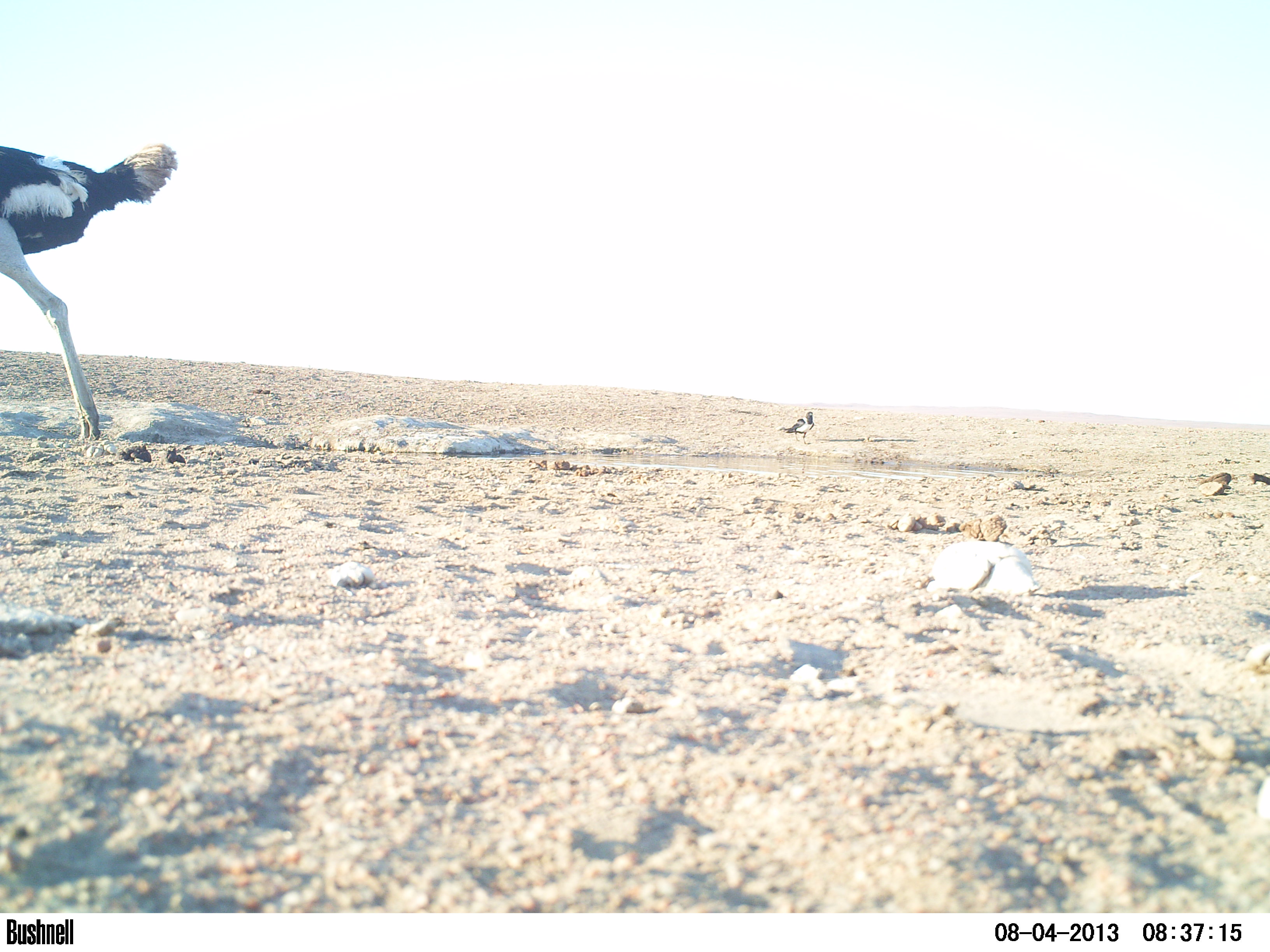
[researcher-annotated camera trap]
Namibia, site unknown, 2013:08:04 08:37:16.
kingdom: Animalia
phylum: Chordata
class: Aves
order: Struthioniformes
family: Struthionidae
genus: Struthio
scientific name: Struthio camelus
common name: common ostrich